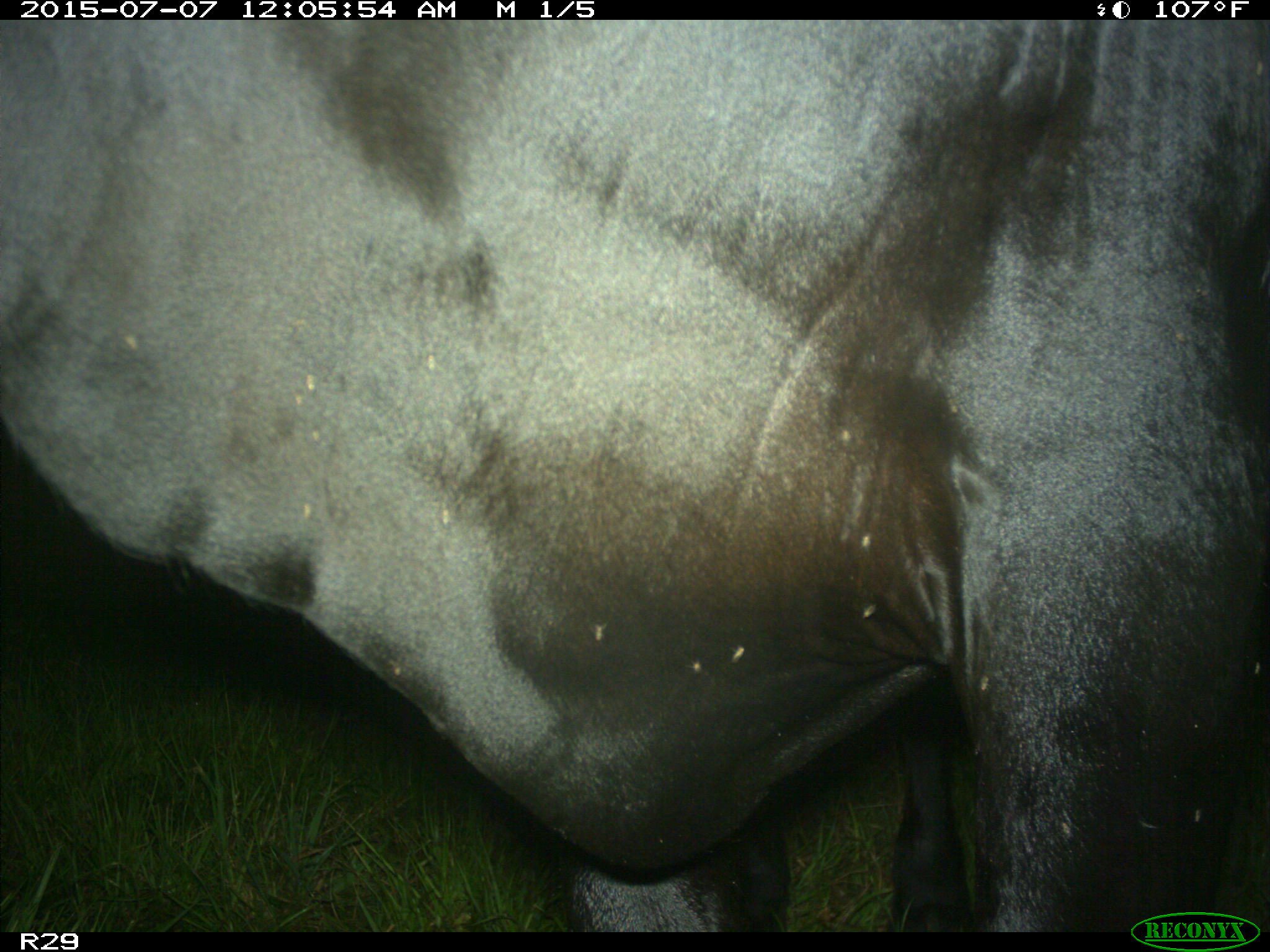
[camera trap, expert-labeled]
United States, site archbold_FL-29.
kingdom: Animalia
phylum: Chordata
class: Mammalia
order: Artiodactyla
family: Bovidae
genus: Bos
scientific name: Bos taurus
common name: domestic cow